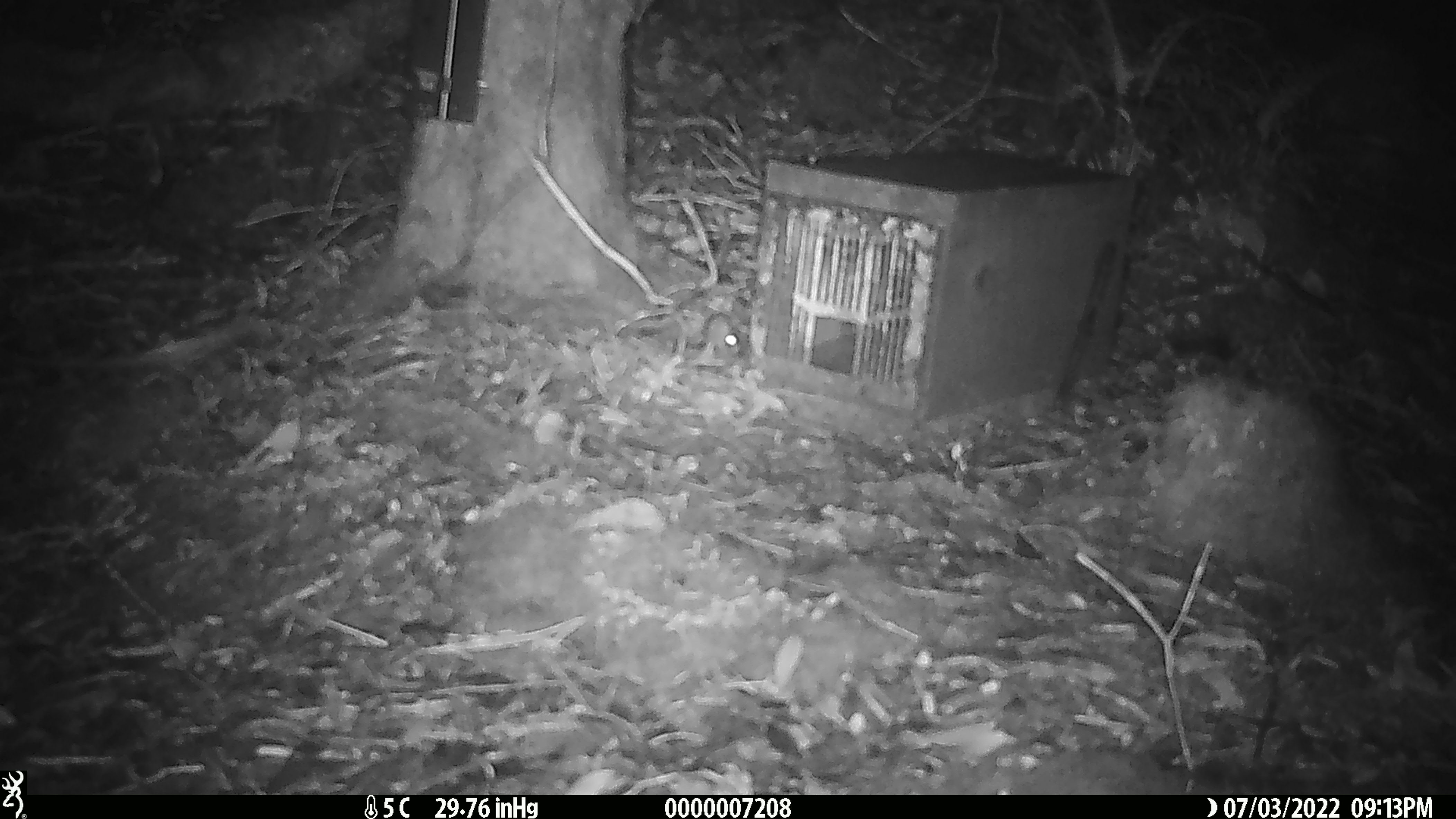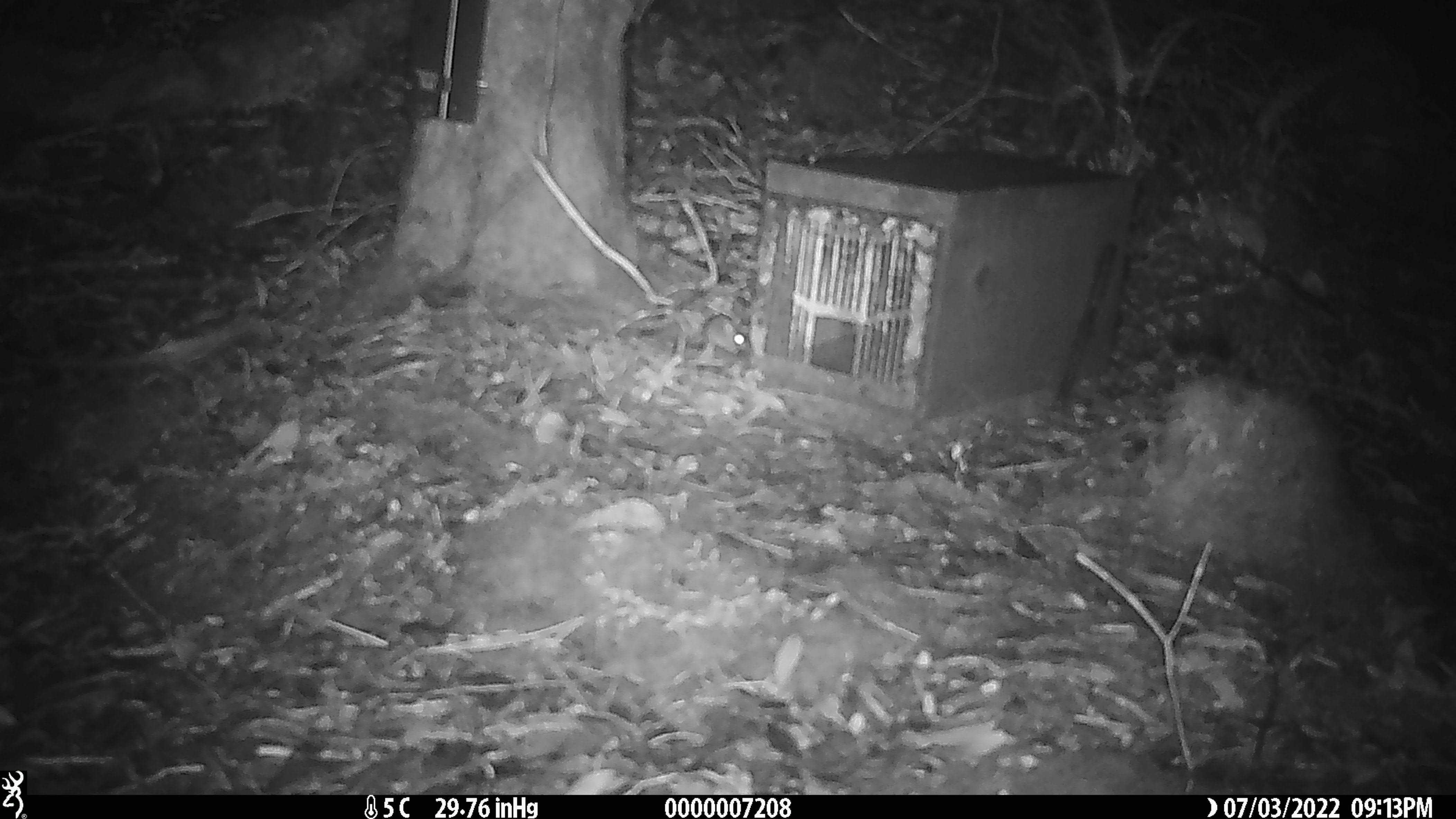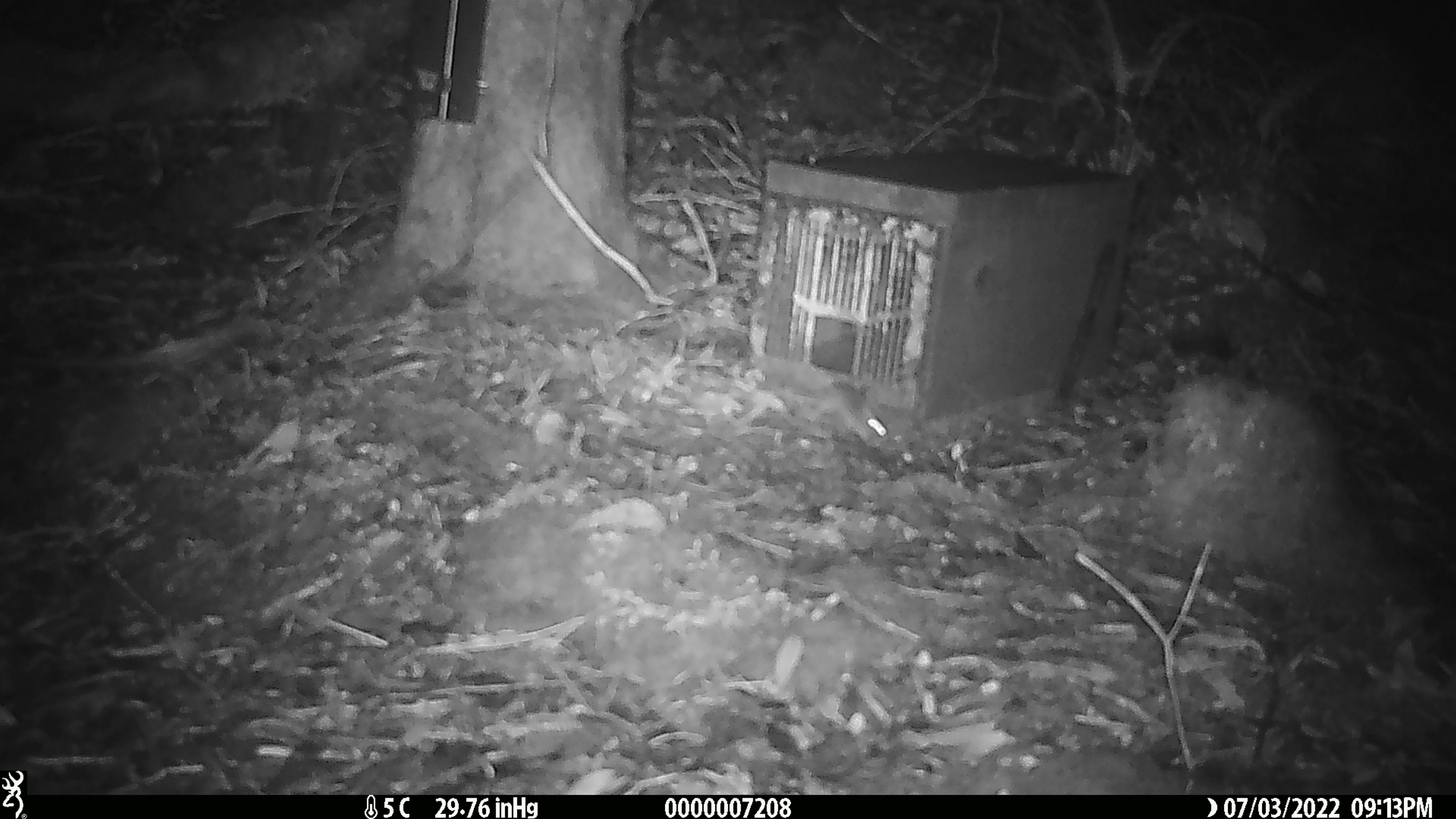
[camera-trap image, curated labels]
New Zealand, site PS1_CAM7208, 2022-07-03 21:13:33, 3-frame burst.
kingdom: Animalia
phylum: Chordata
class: Mammalia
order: Rodentia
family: Muridae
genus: Mus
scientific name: Mus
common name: mouse